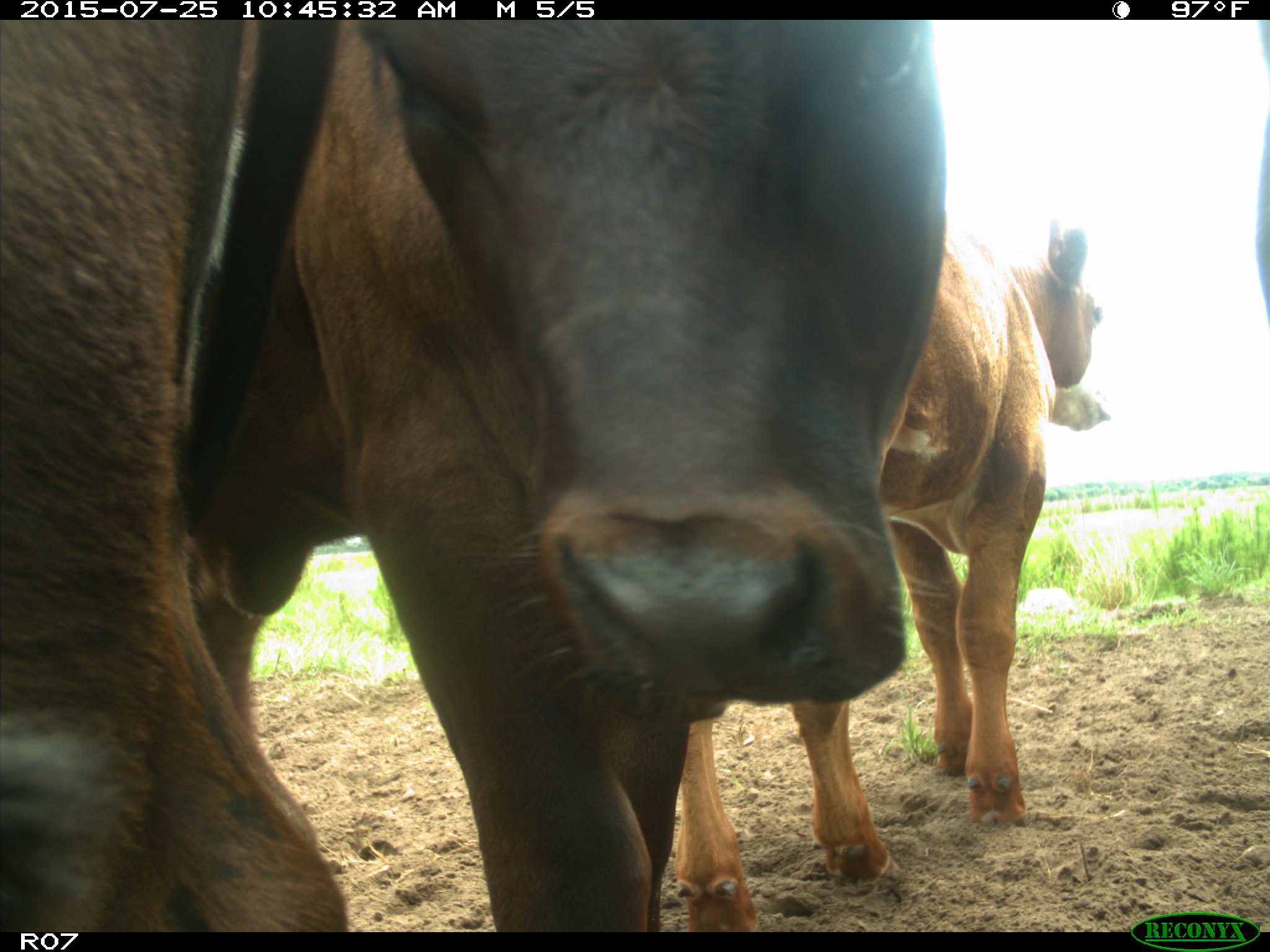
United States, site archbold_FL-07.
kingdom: Animalia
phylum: Chordata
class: Mammalia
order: Artiodactyla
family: Bovidae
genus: Bos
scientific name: Bos taurus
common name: domestic cow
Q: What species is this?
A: Bos taurus (domestic cow).